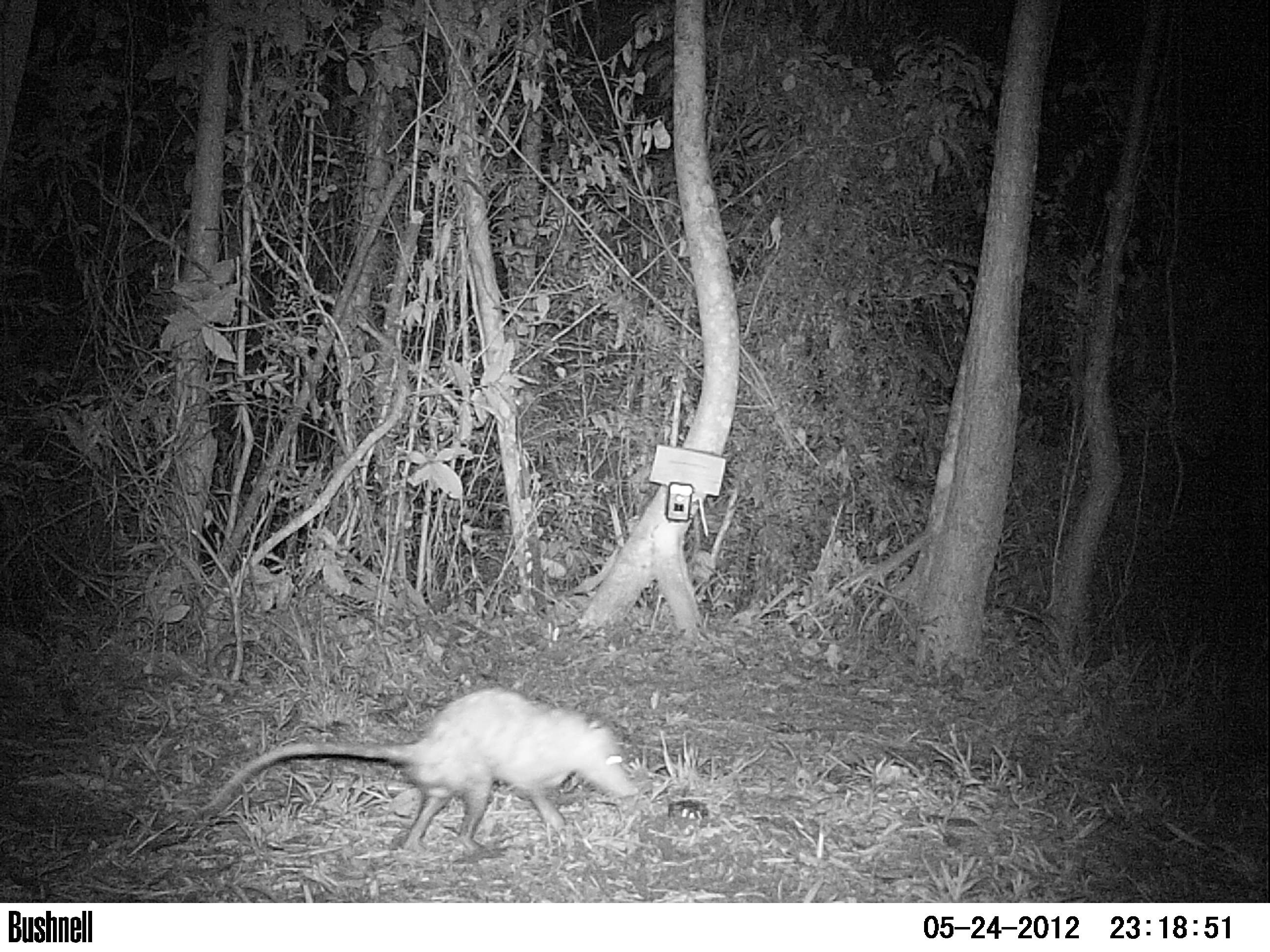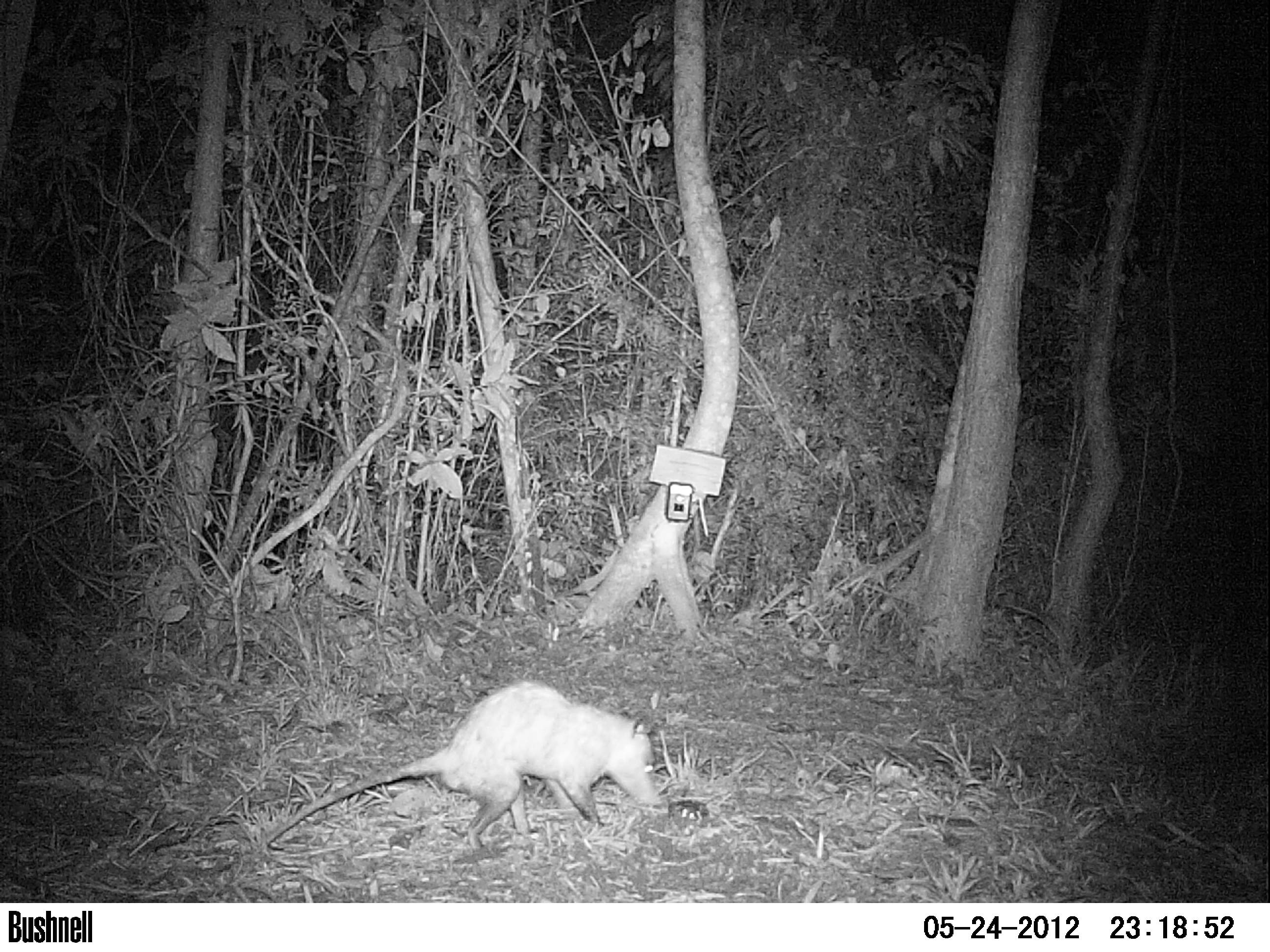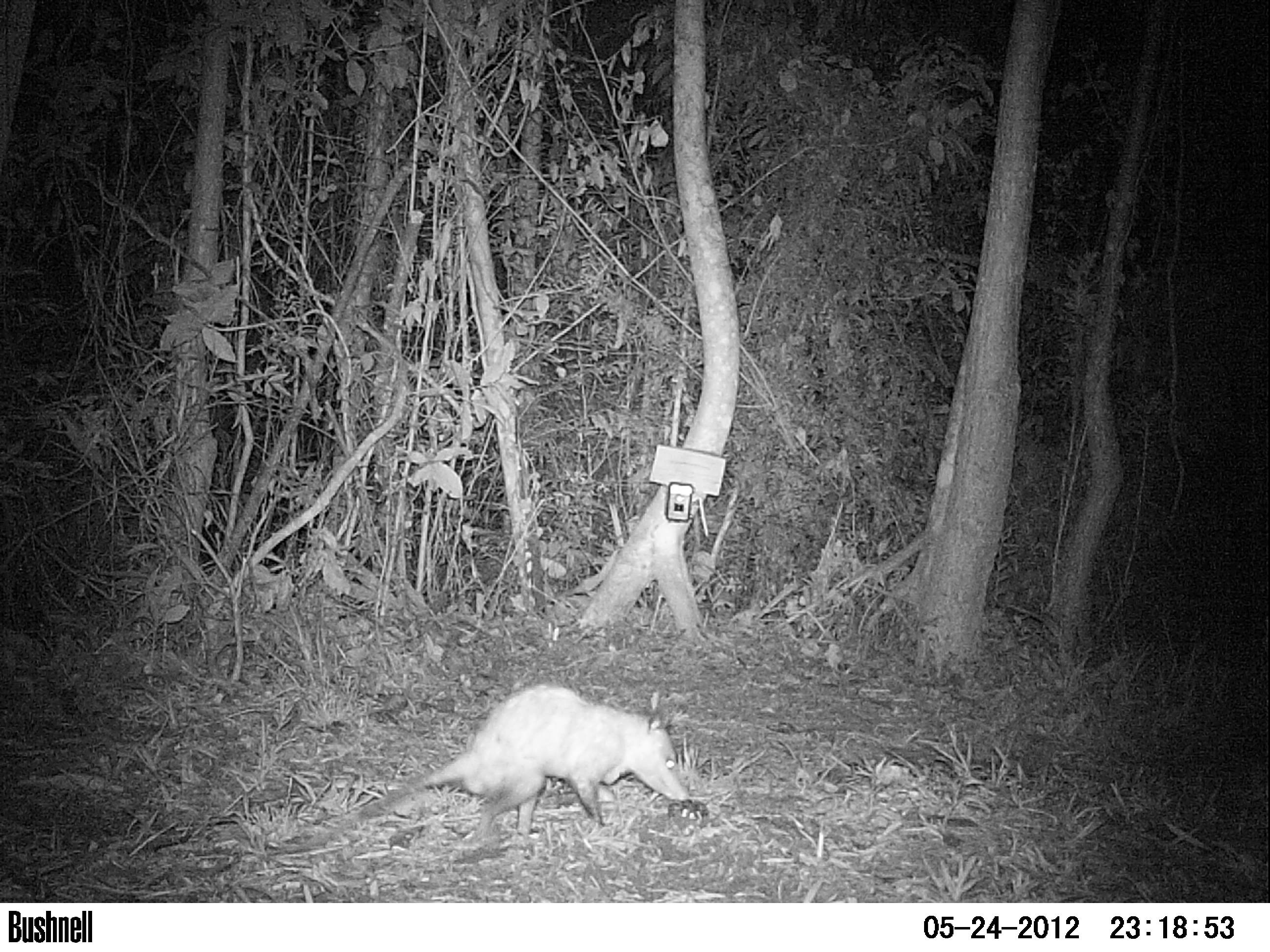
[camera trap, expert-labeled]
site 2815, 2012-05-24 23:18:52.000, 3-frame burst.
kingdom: Animalia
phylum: Chordata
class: Mammalia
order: Didelphimorphia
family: Didelphidae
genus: Didelphis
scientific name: Didelphis virginiana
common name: virginia opossum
Didelphis virginiana (virginia opossum), count 1, age adult.